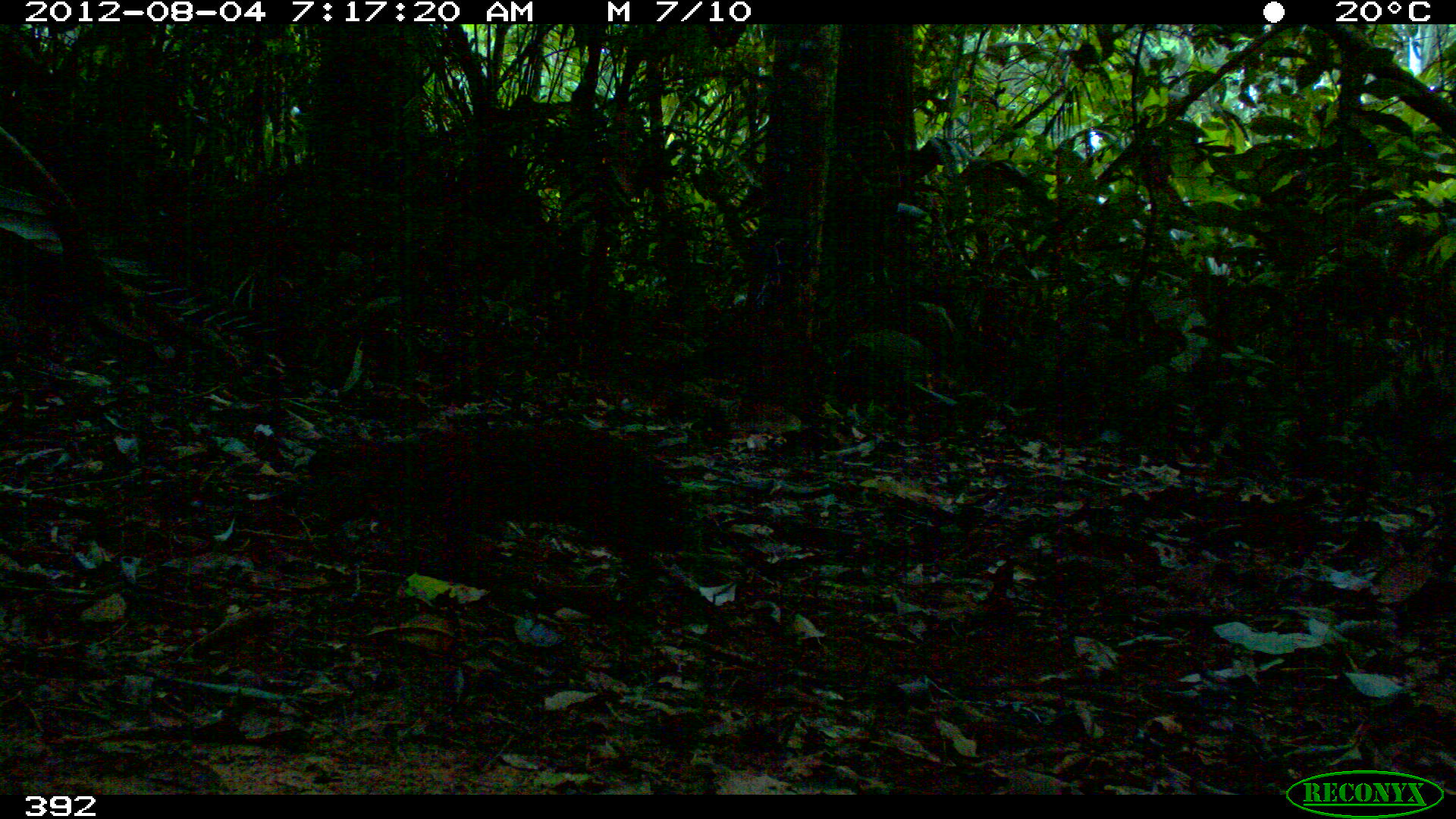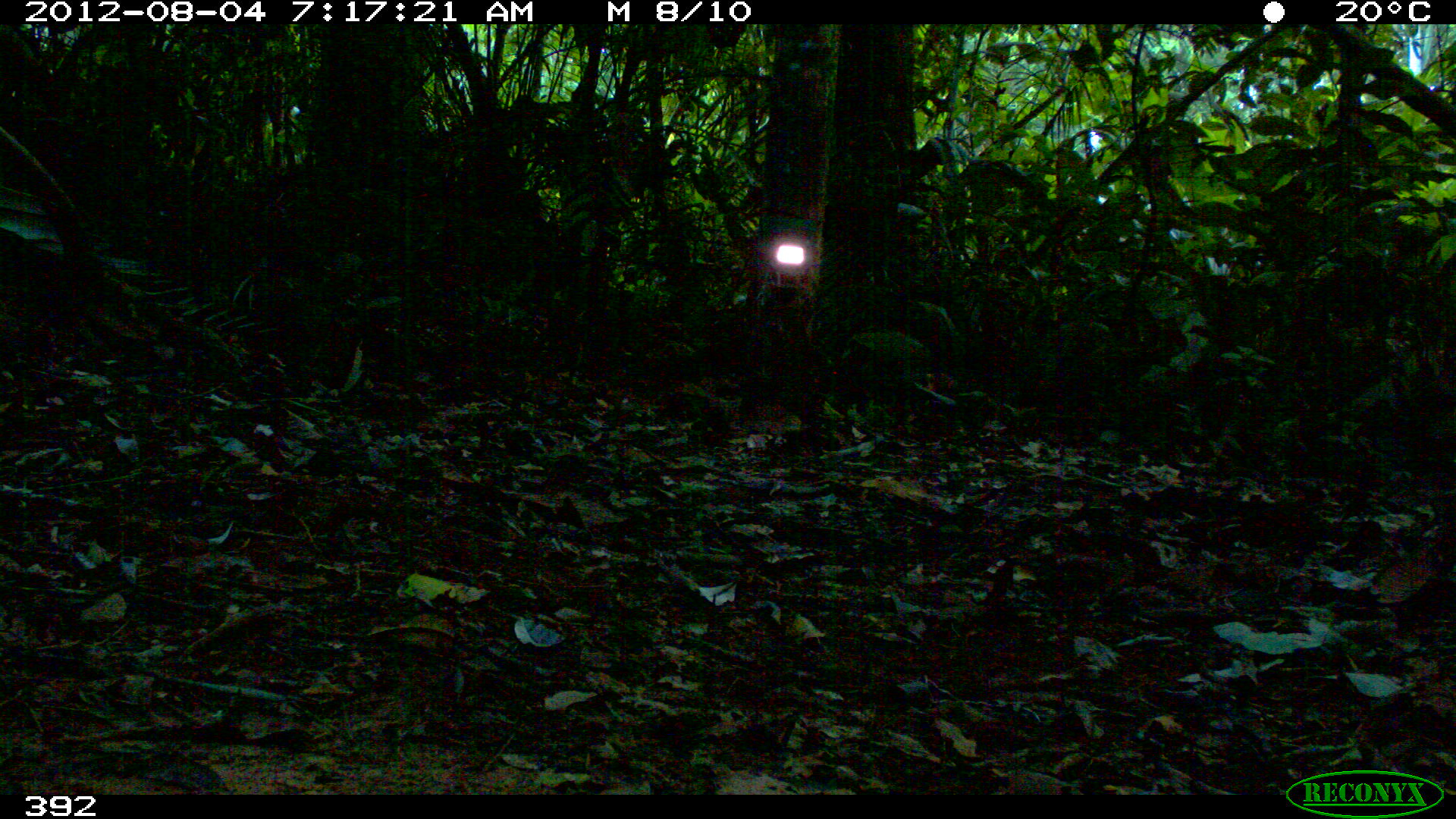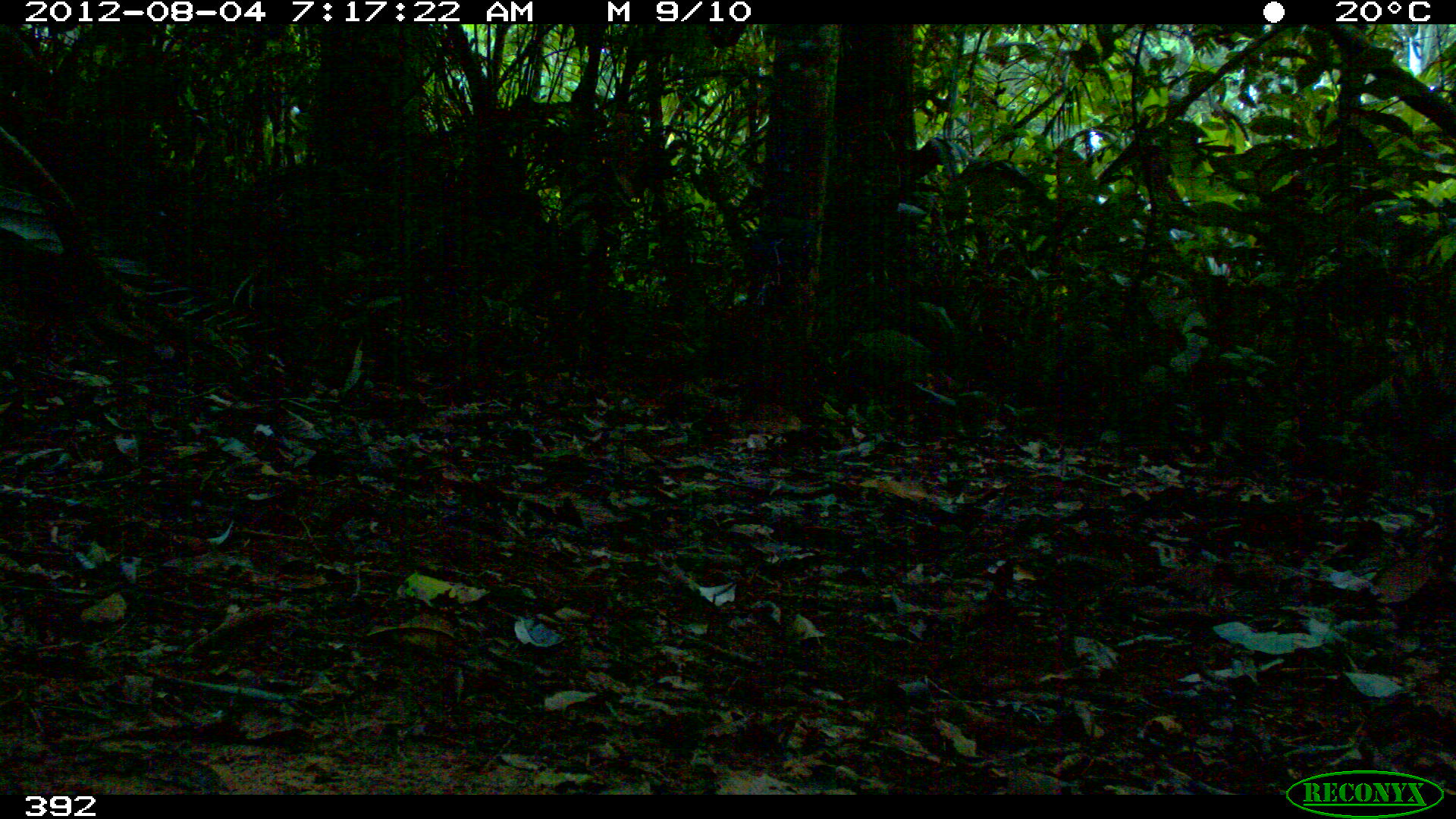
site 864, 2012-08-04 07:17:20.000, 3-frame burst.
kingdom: Animalia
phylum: Chordata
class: Mammalia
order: Rodentia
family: Dasyproctidae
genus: Dasyprocta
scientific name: Dasyprocta punctata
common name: central american agouti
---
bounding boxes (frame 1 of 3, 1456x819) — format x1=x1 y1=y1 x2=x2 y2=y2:
dasyprocta punctata: x1=312 y1=421 x2=696 y2=575